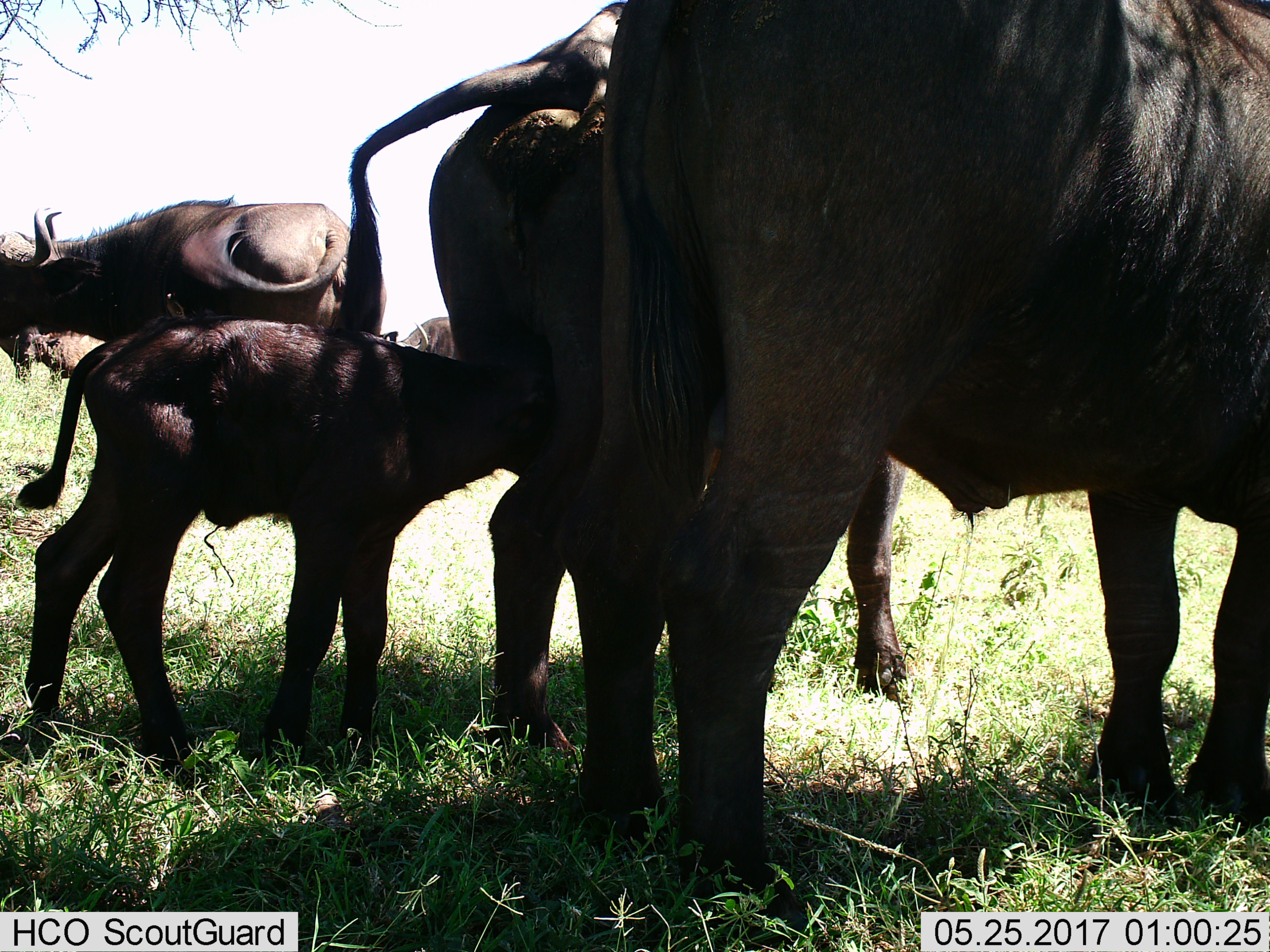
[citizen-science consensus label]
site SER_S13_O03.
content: unidentified animal